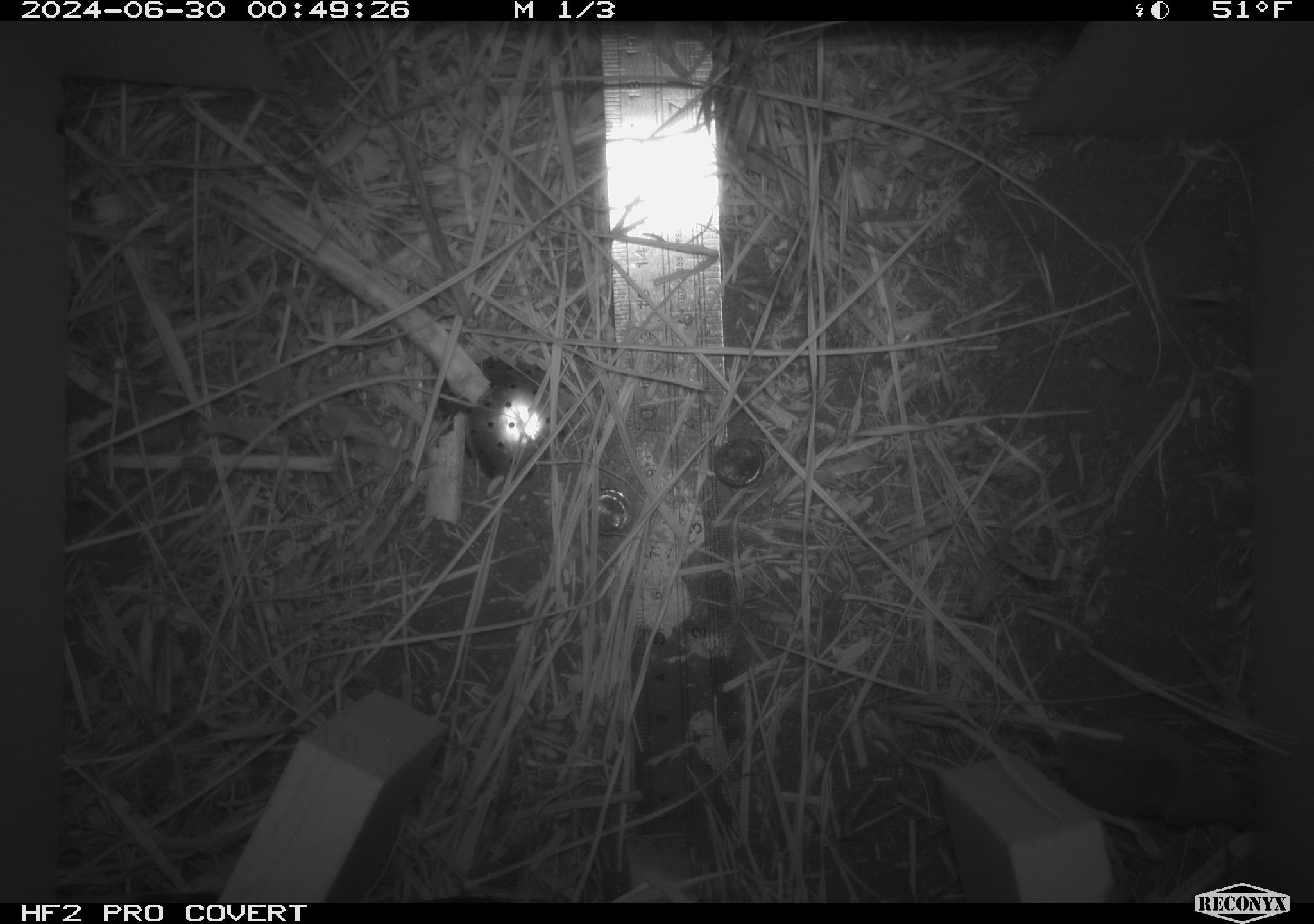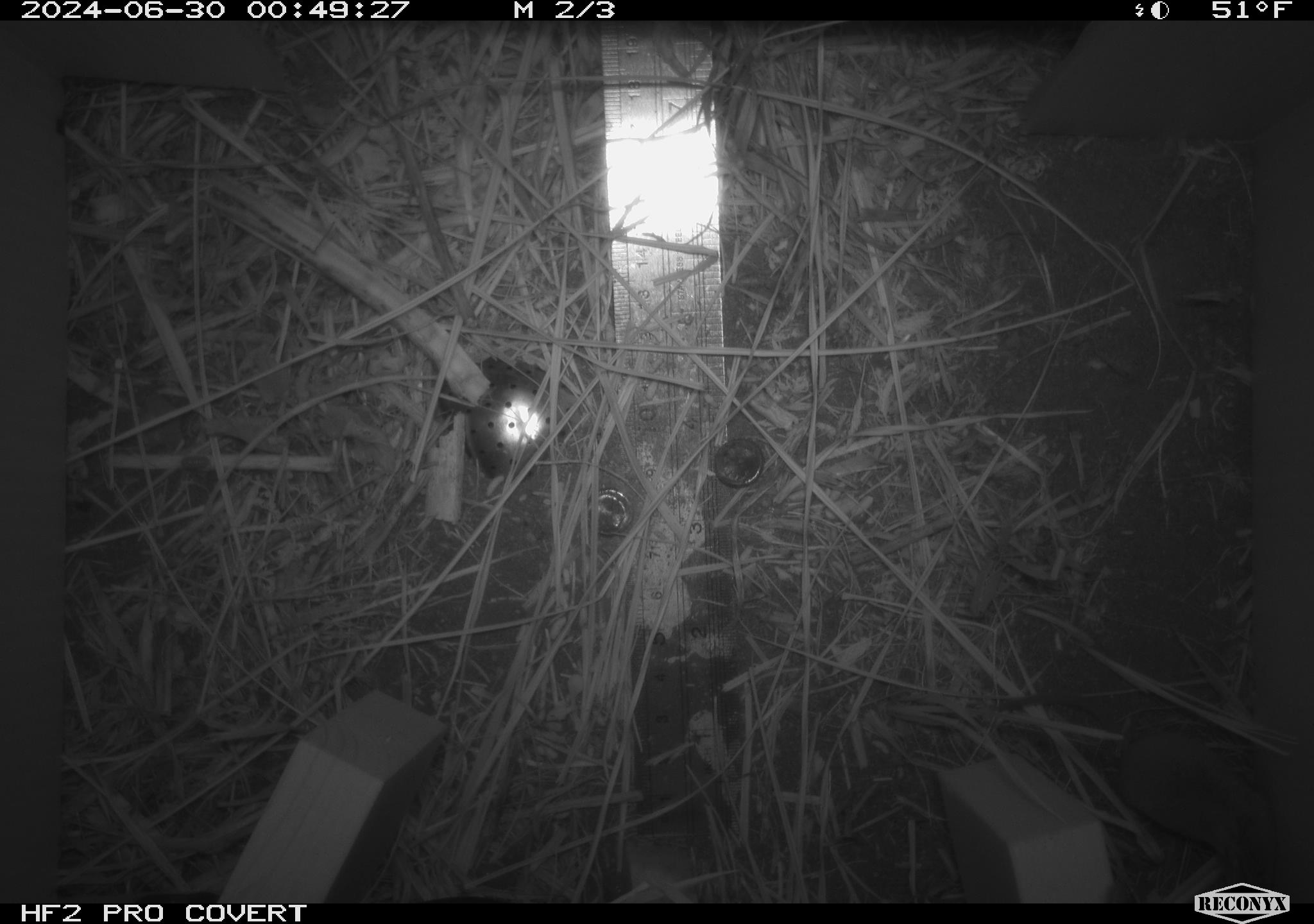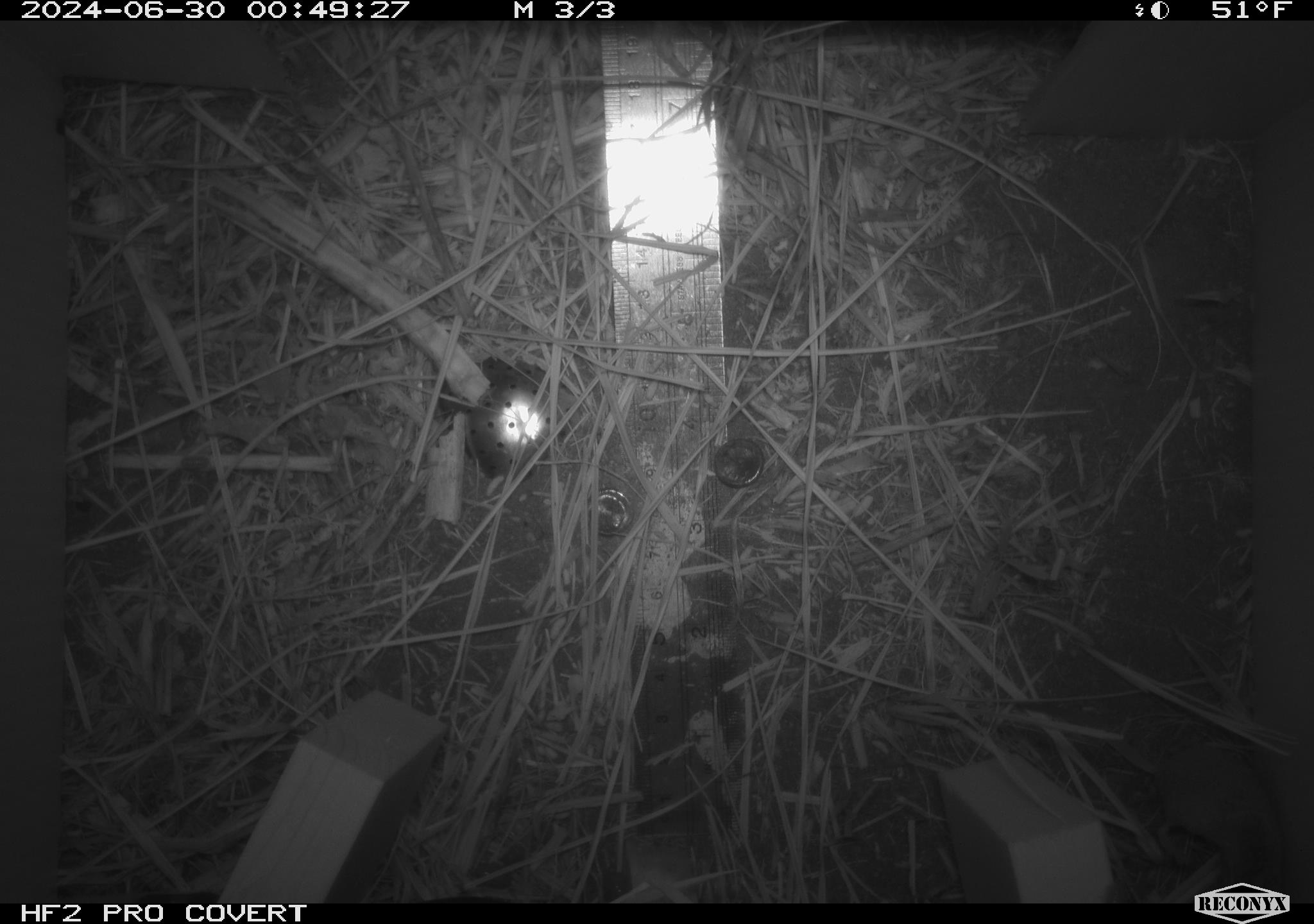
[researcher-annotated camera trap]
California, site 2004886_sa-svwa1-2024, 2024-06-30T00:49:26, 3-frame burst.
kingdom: Animalia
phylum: Chordata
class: Mammalia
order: Eulipotyphla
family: Soricidae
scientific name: Soricidae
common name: shrews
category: soricidae family